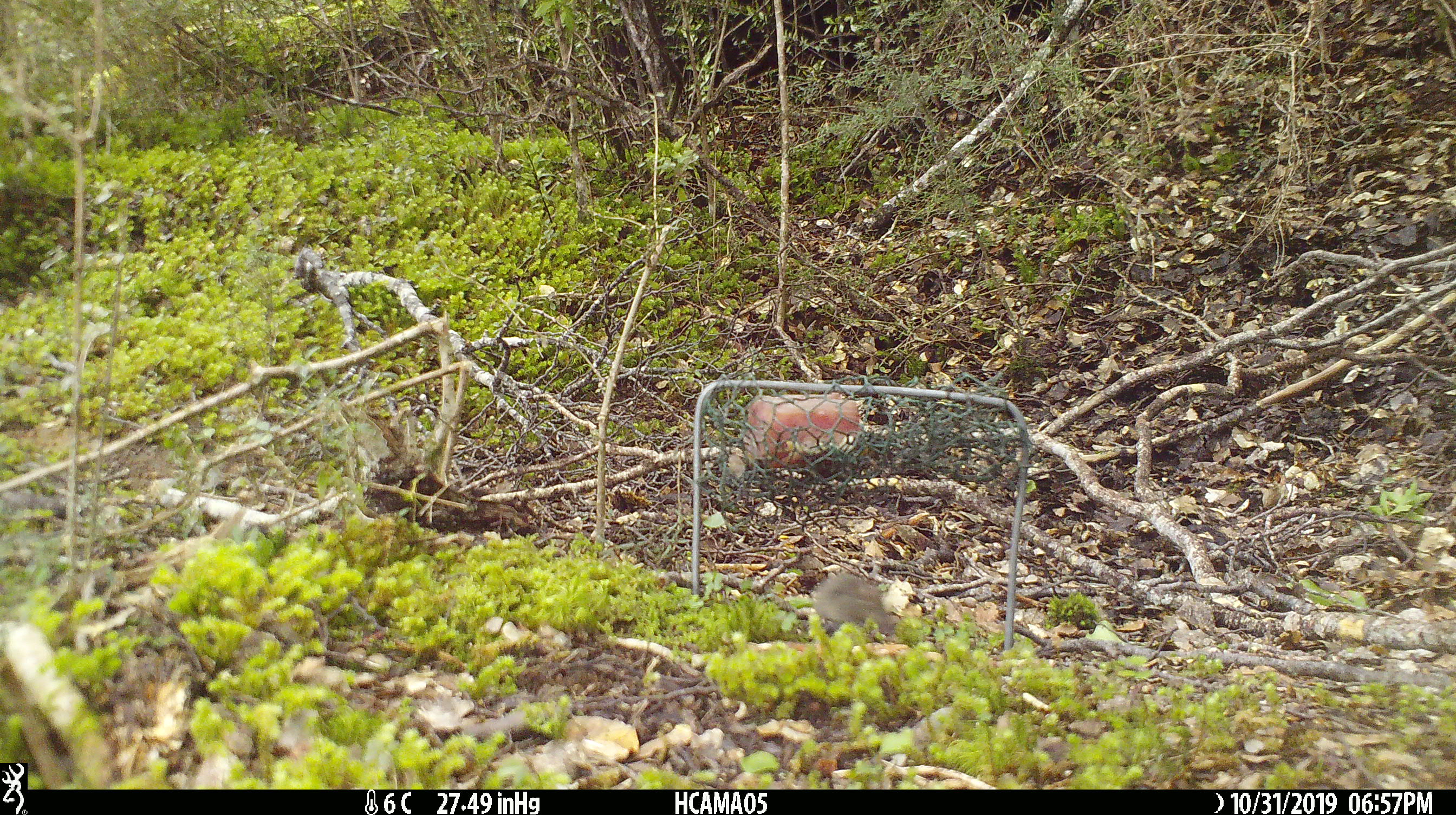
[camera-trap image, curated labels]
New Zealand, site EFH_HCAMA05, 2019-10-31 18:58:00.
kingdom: Animalia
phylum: Chordata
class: Mammalia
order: Rodentia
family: Muridae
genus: Mus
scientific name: Mus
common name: mouse